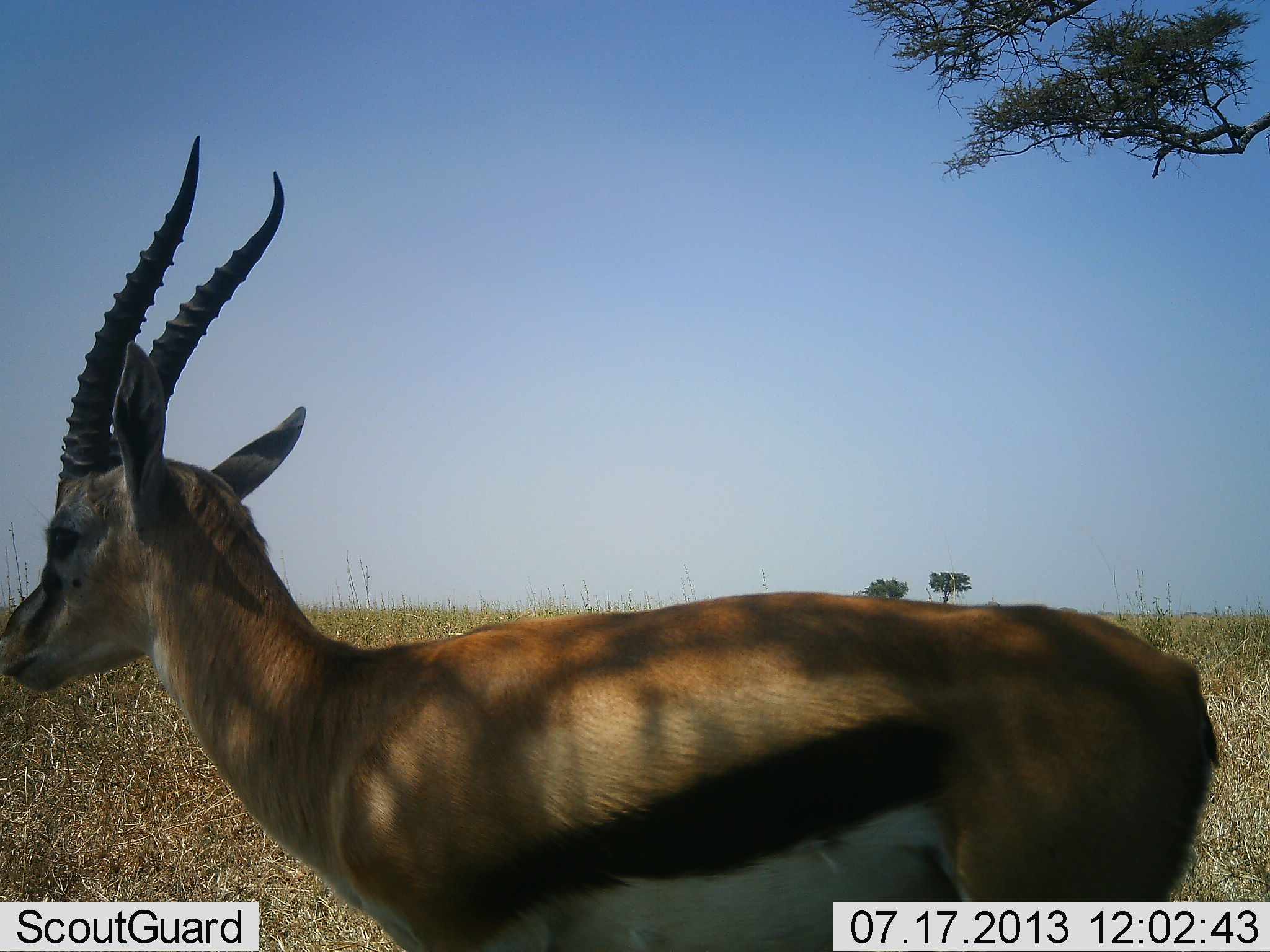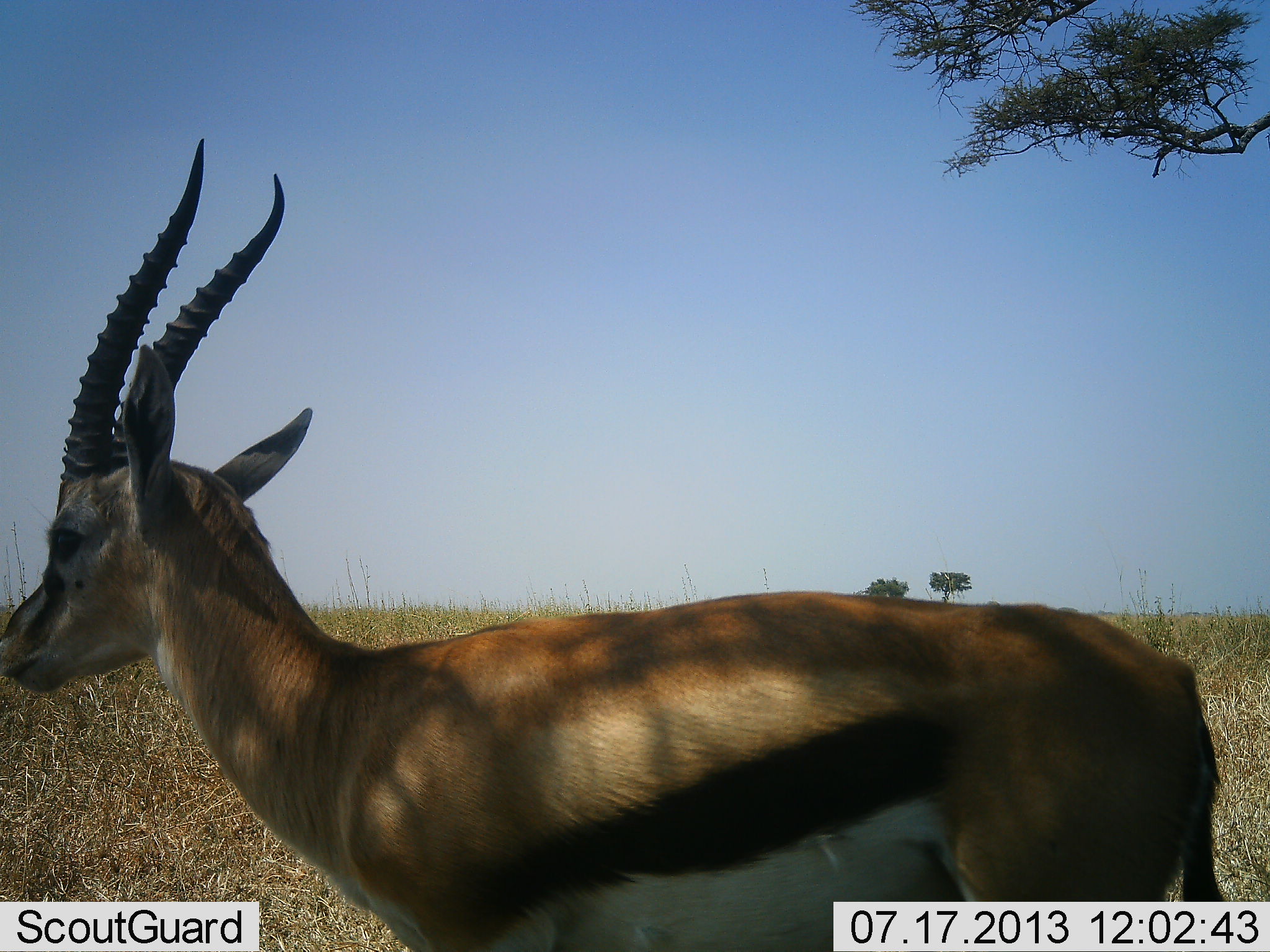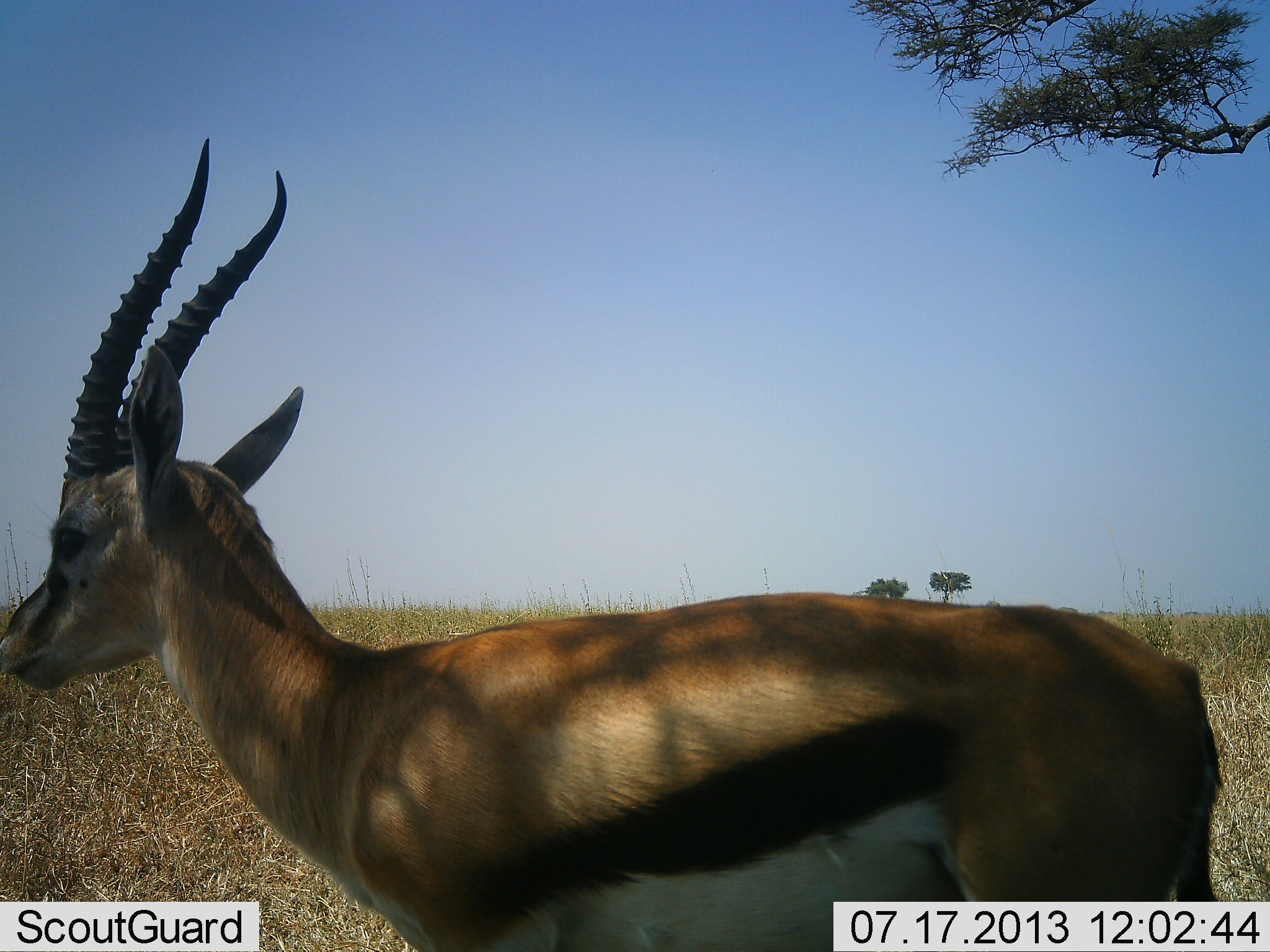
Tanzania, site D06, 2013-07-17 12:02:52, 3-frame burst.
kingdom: Animalia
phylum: Chordata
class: Mammalia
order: Artiodactyla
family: Bovidae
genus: Eudorcas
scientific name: Eudorcas thomsonii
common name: thomson's gazelle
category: gazellethomsons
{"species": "gazellethomsons (thomson's gazelle) (Eudorcas thomsonii)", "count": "1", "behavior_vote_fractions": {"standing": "100%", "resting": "0%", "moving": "0%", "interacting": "0%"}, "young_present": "0%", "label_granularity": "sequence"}